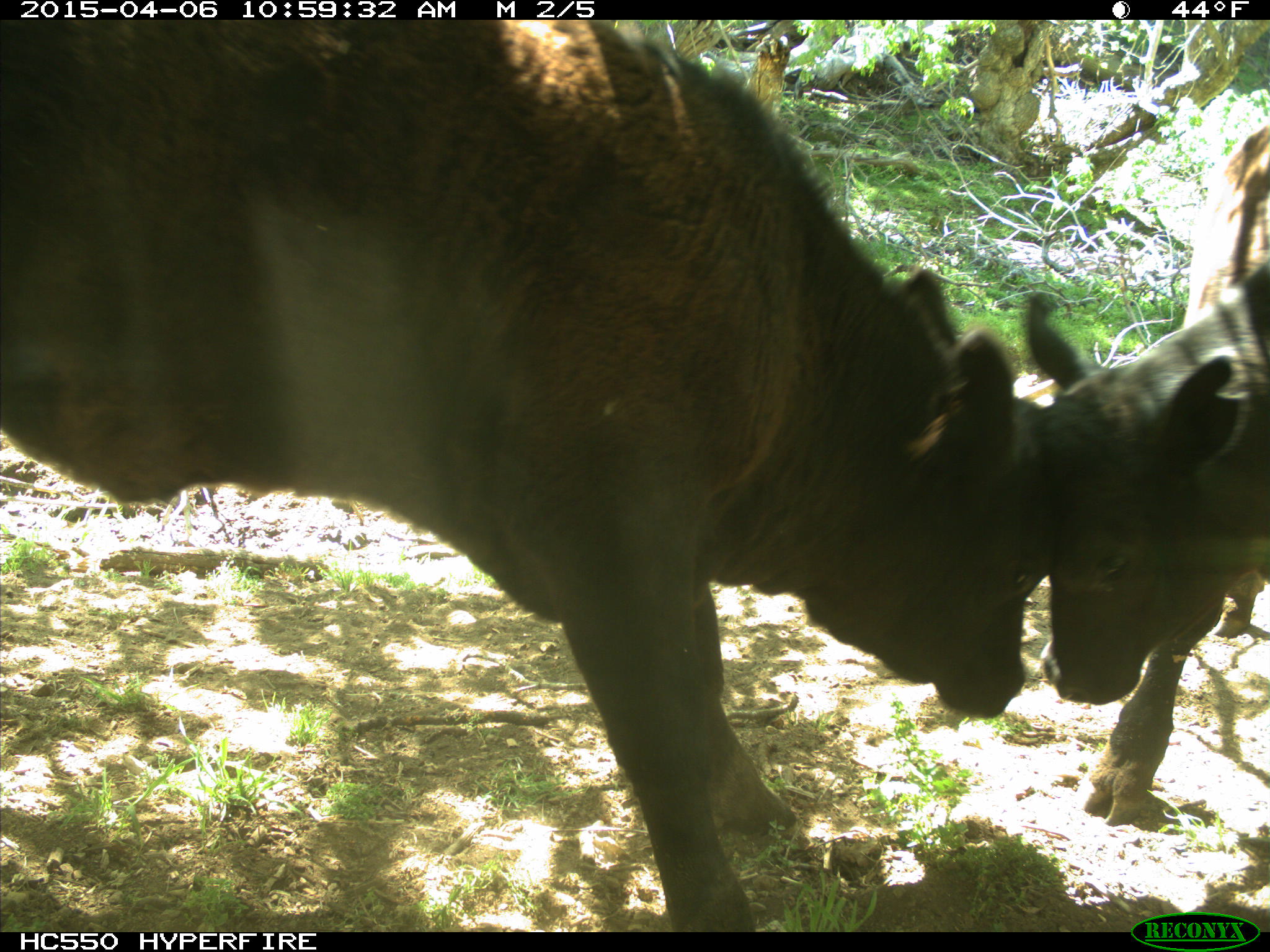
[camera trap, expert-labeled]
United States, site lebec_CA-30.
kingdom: Animalia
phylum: Chordata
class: Mammalia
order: Artiodactyla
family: Bovidae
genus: Bos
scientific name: Bos taurus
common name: domestic cow